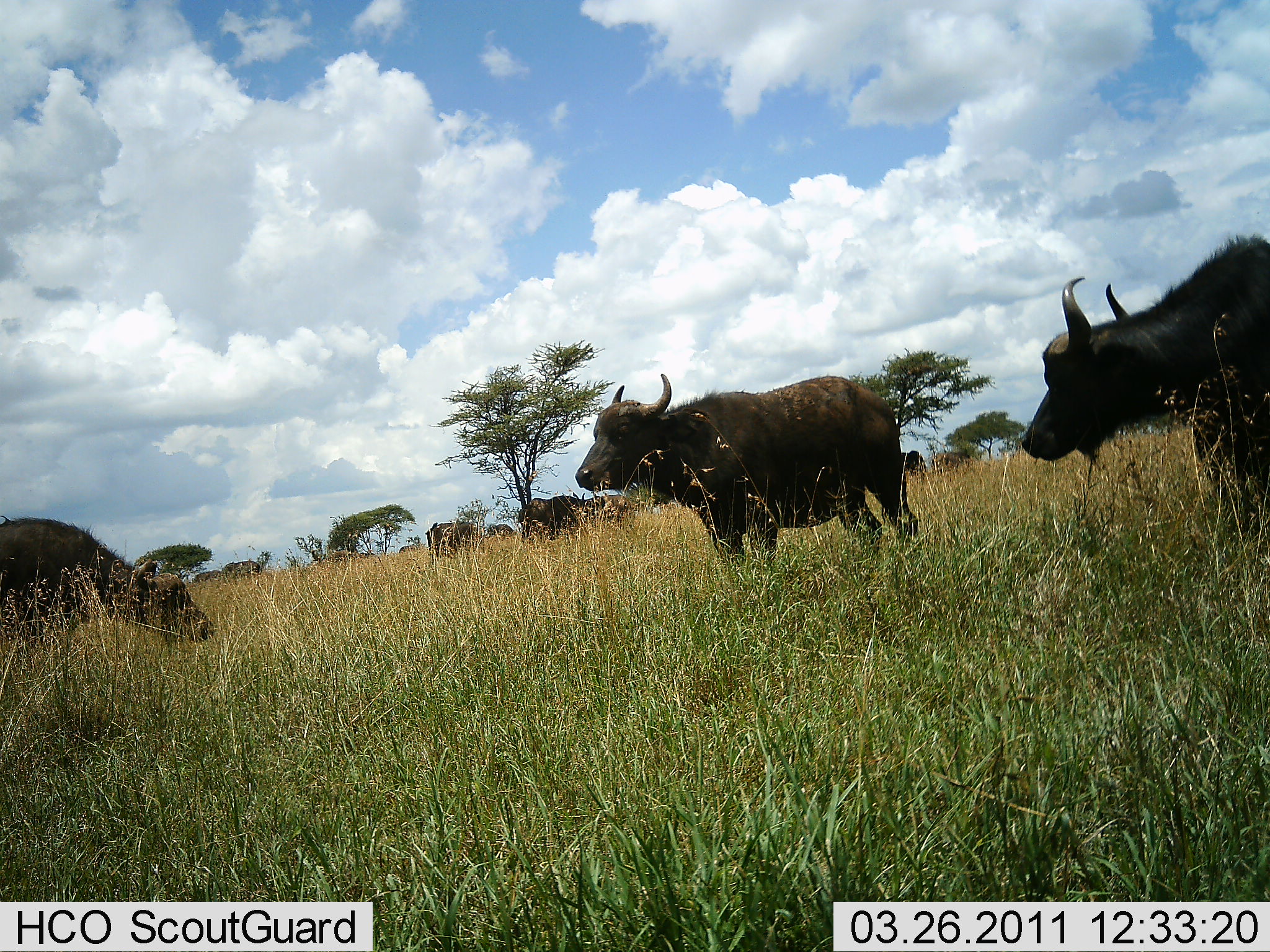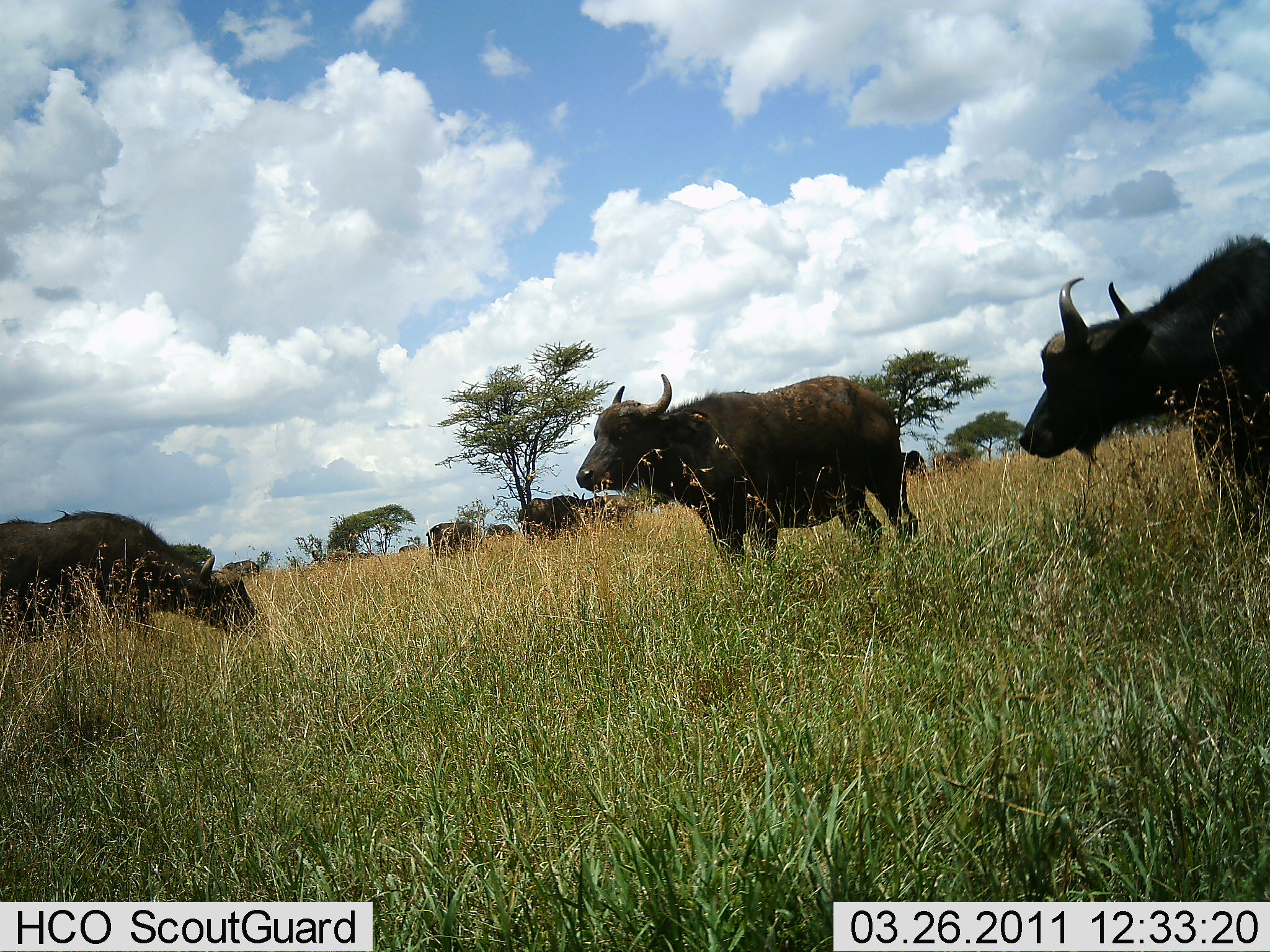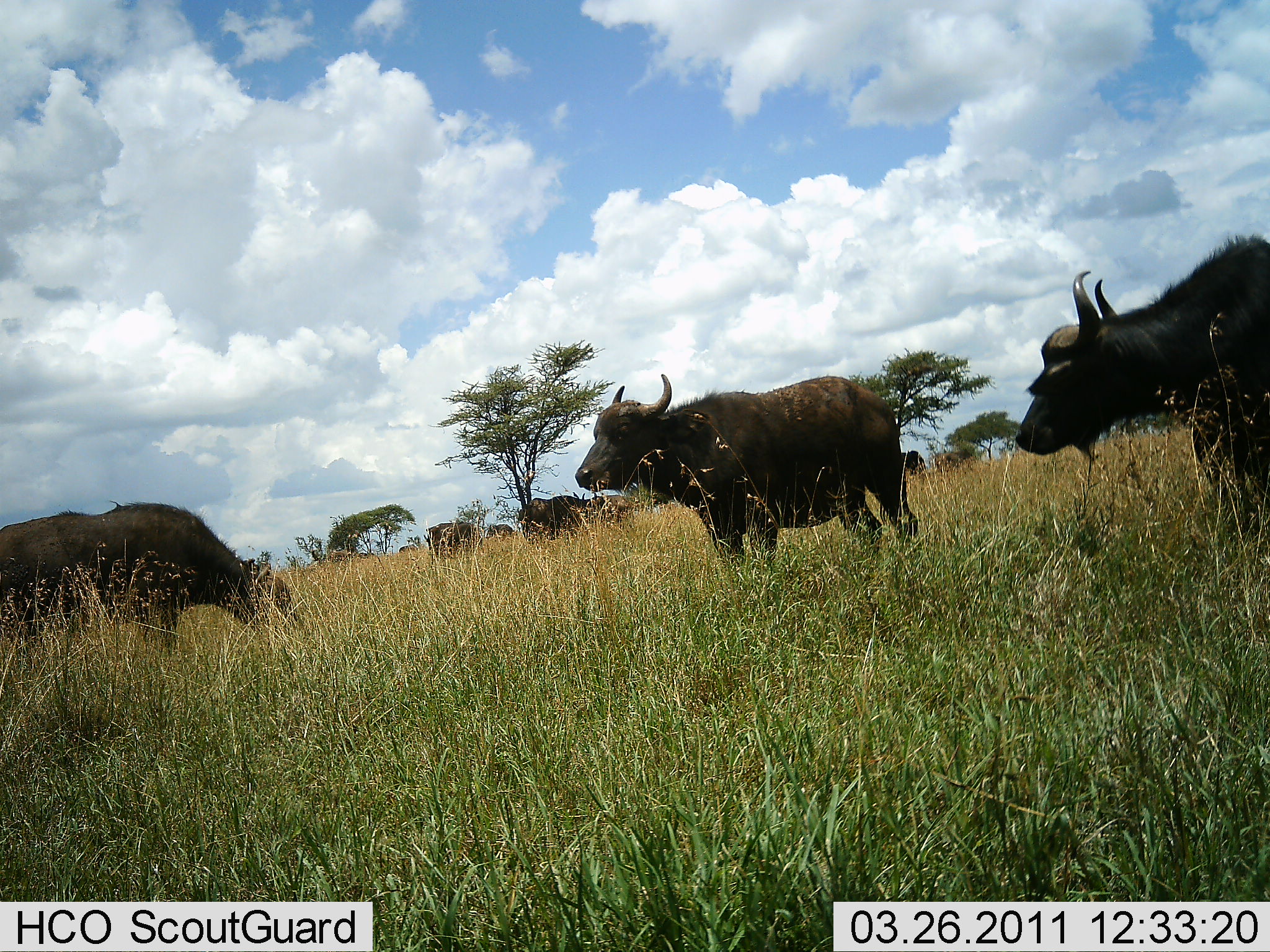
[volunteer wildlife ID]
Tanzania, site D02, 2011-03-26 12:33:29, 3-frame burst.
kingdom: Animalia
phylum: Chordata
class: Mammalia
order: Artiodactyla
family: Bovidae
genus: Syncerus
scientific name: Syncerus caffer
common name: cape buffalo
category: buffalo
Buffalo (cape buffalo) (Syncerus caffer), count 6. Behavior (volunteer vote fractions): standing 80%, resting 0%, moving 0%, interacting 0%. Young present (vote fraction): 0%. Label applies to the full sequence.